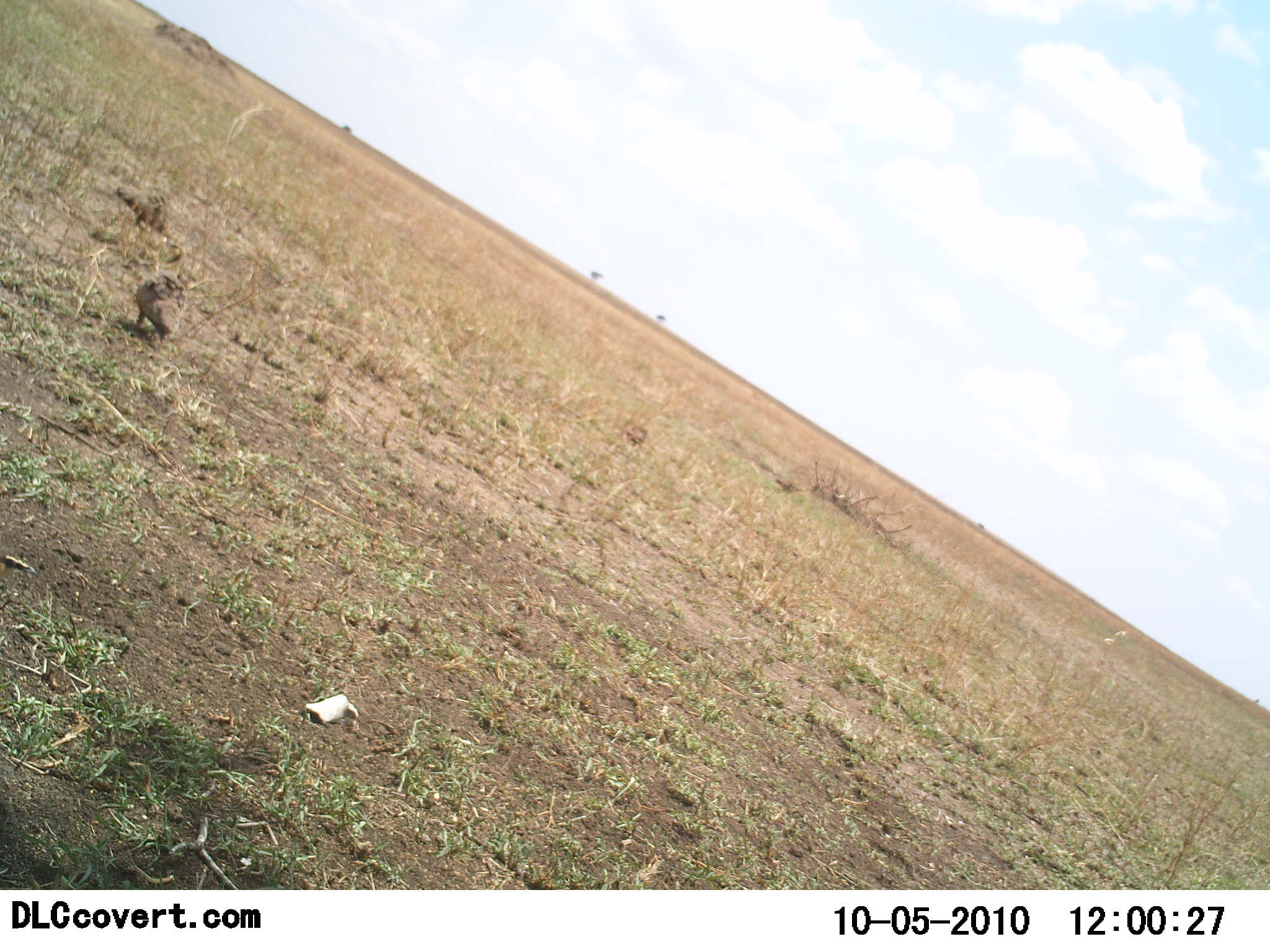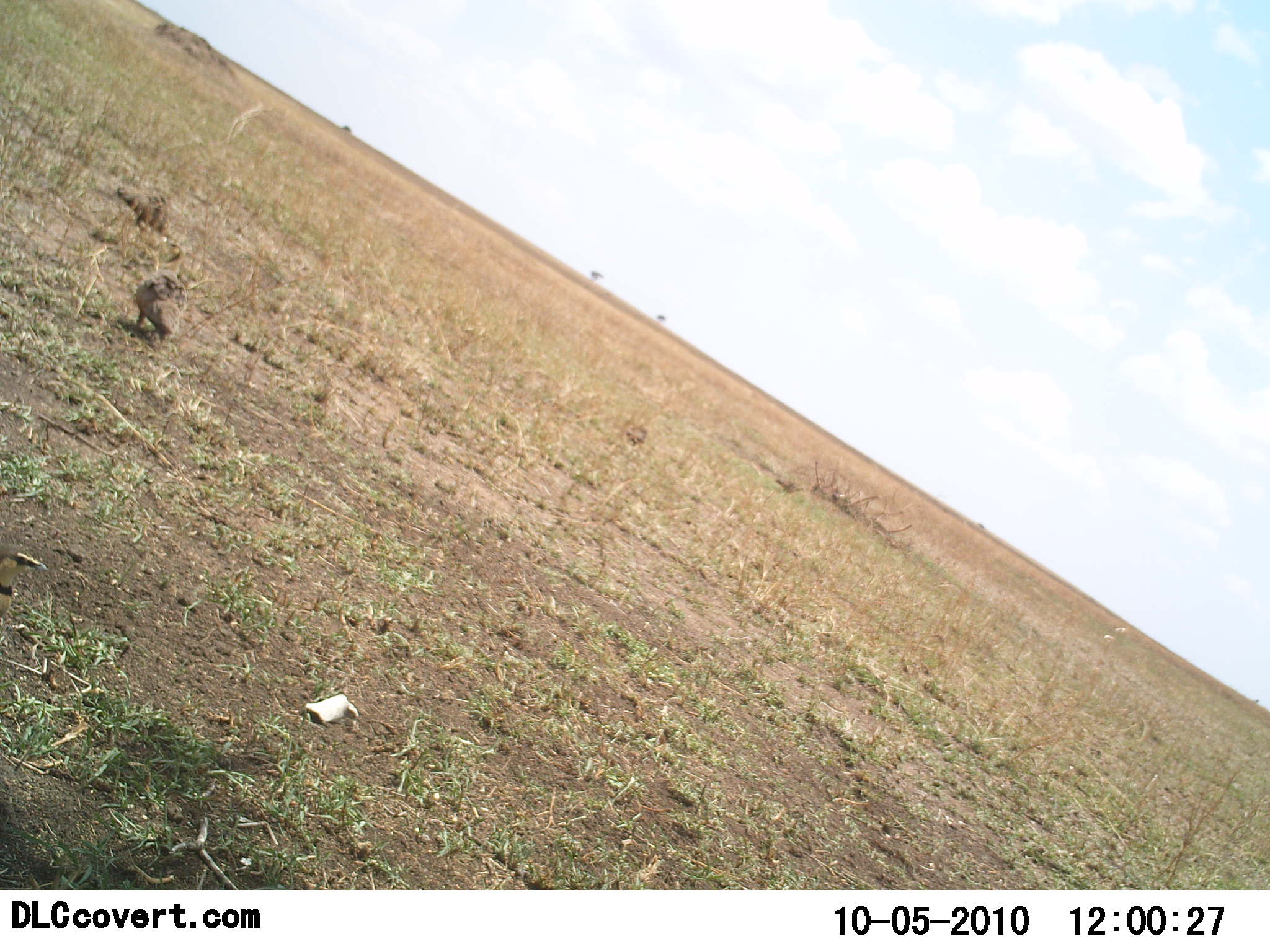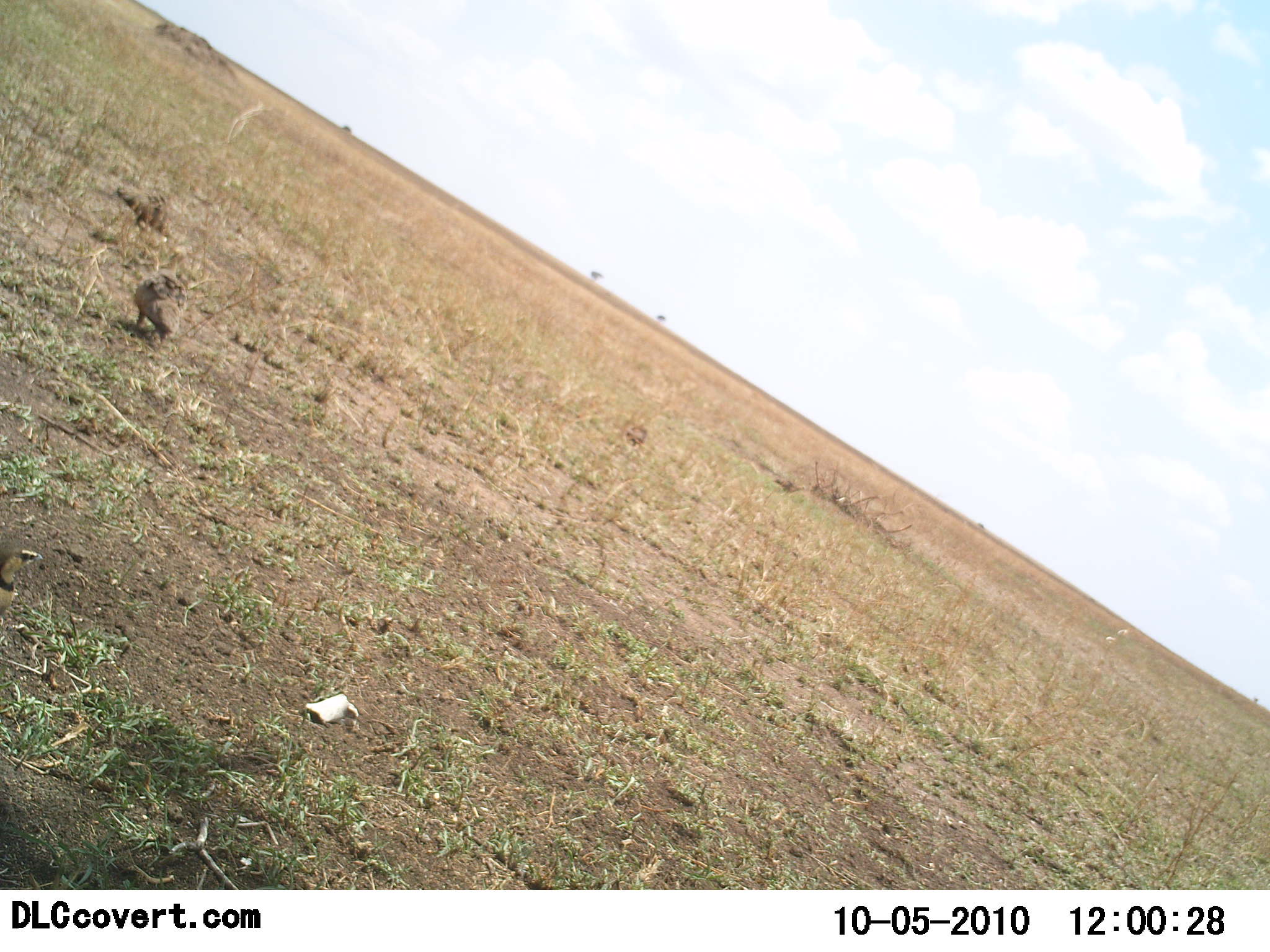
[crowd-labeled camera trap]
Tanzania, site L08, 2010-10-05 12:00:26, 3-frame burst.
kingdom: Animalia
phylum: Chordata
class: Aves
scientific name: Aves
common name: bird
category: otherbird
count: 2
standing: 77%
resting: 0%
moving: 31%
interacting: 8%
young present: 0%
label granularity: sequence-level